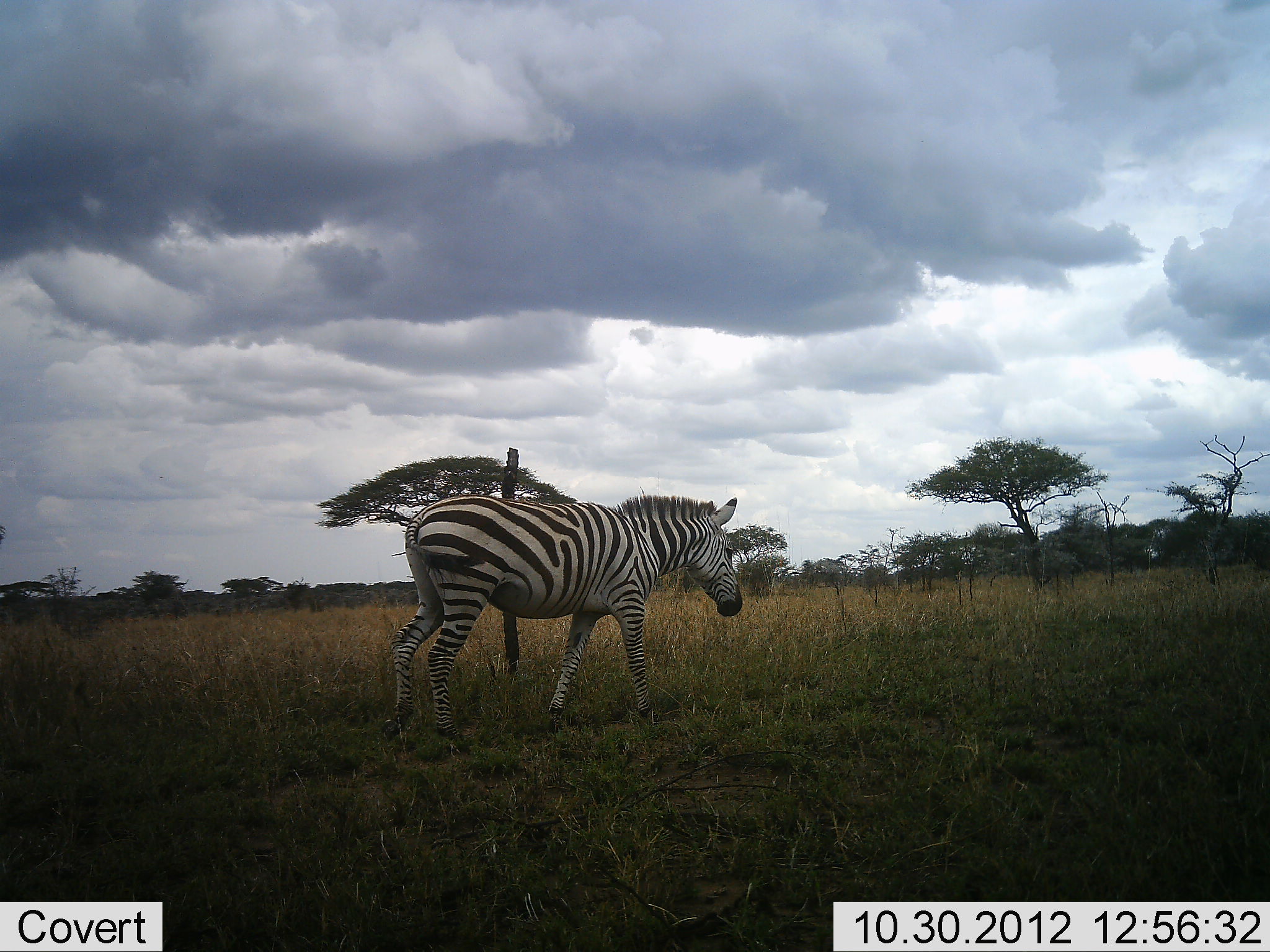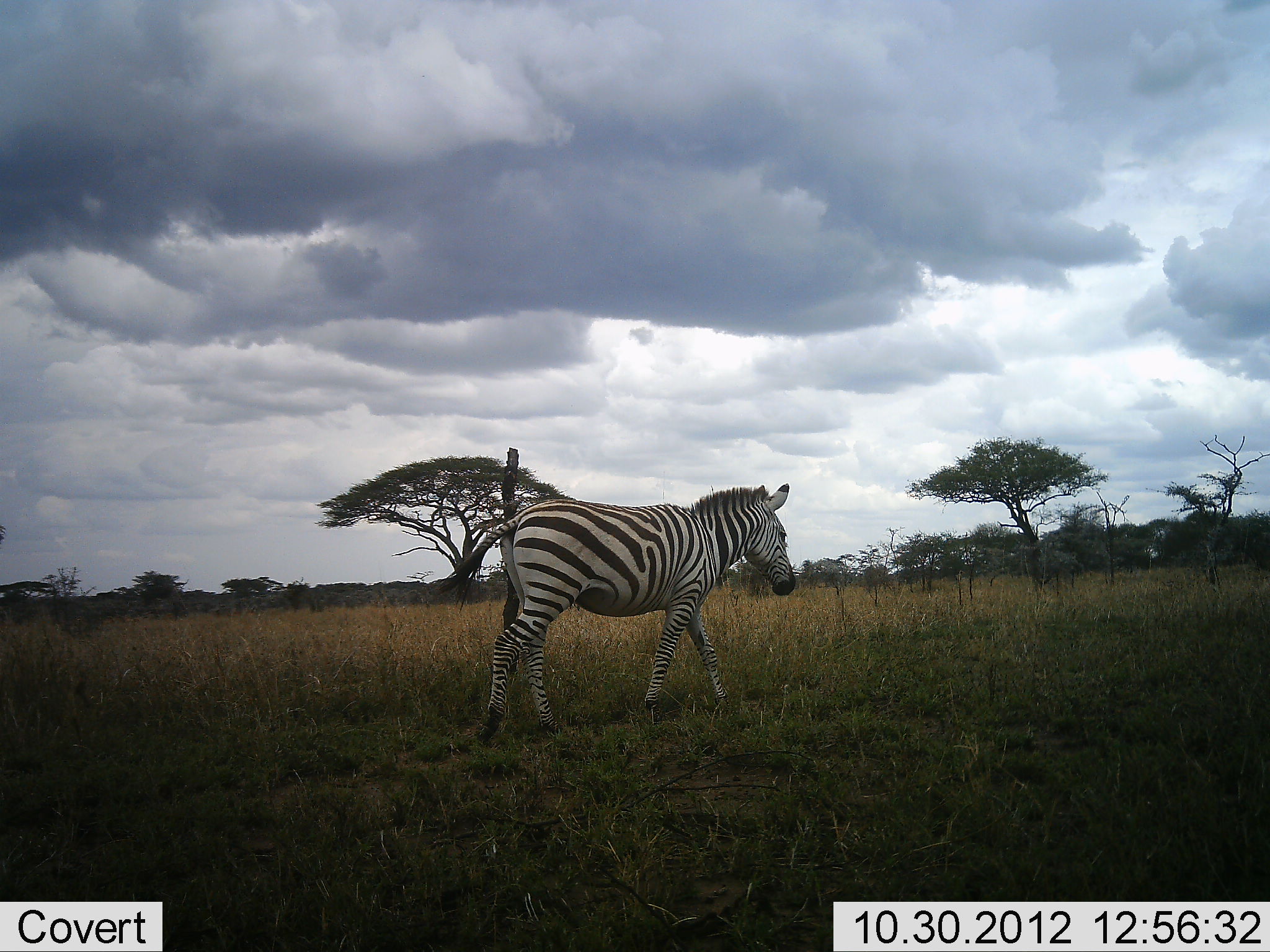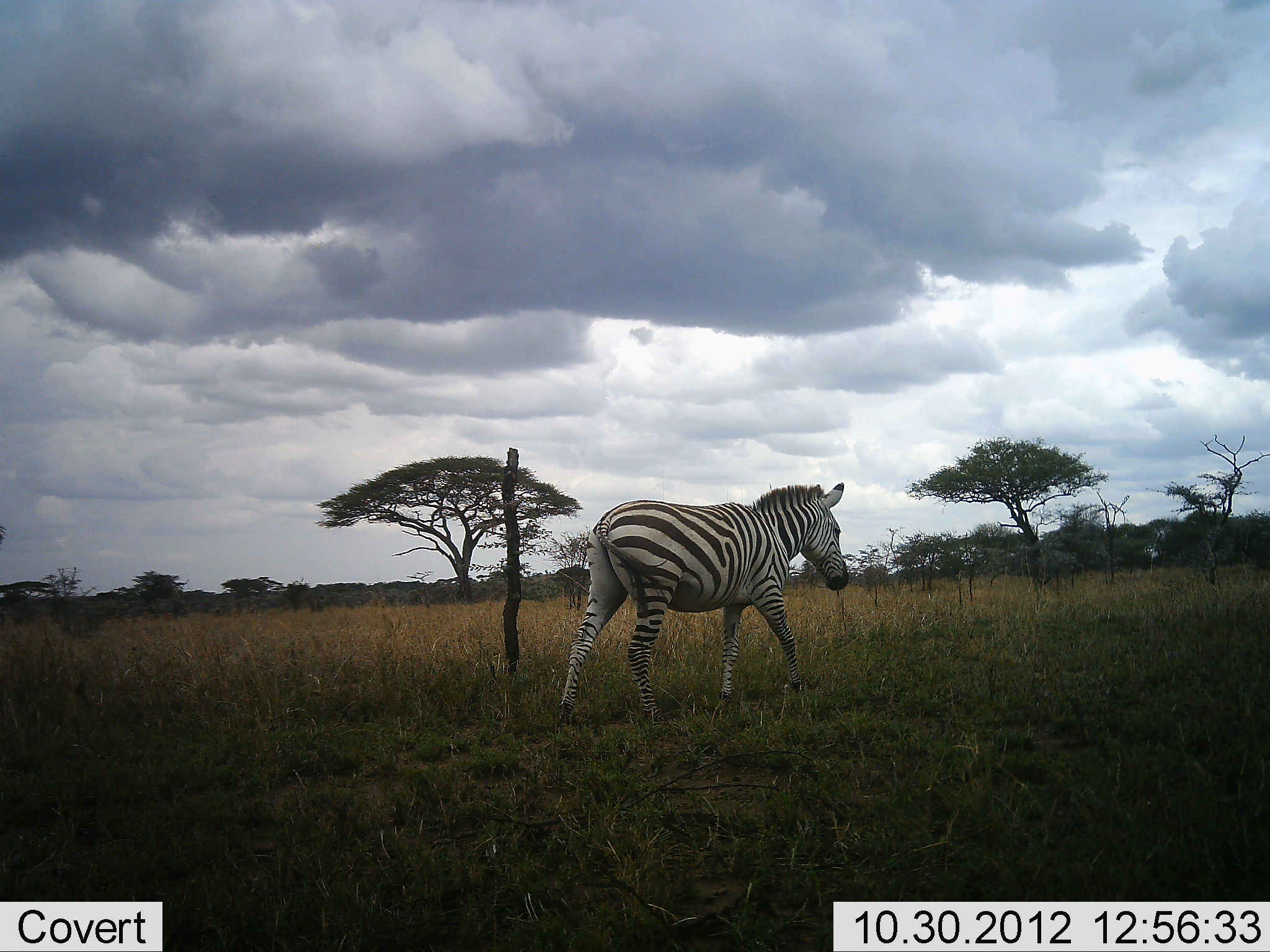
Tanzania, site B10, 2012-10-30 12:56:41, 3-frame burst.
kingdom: Animalia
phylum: Chordata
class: Mammalia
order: Perissodactyla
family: Equidae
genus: Equus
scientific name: Equus quagga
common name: plains zebra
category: zebra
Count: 1.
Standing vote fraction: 20%.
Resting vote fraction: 0%.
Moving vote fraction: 90%.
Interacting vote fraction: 0%.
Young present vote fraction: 0%.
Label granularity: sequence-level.